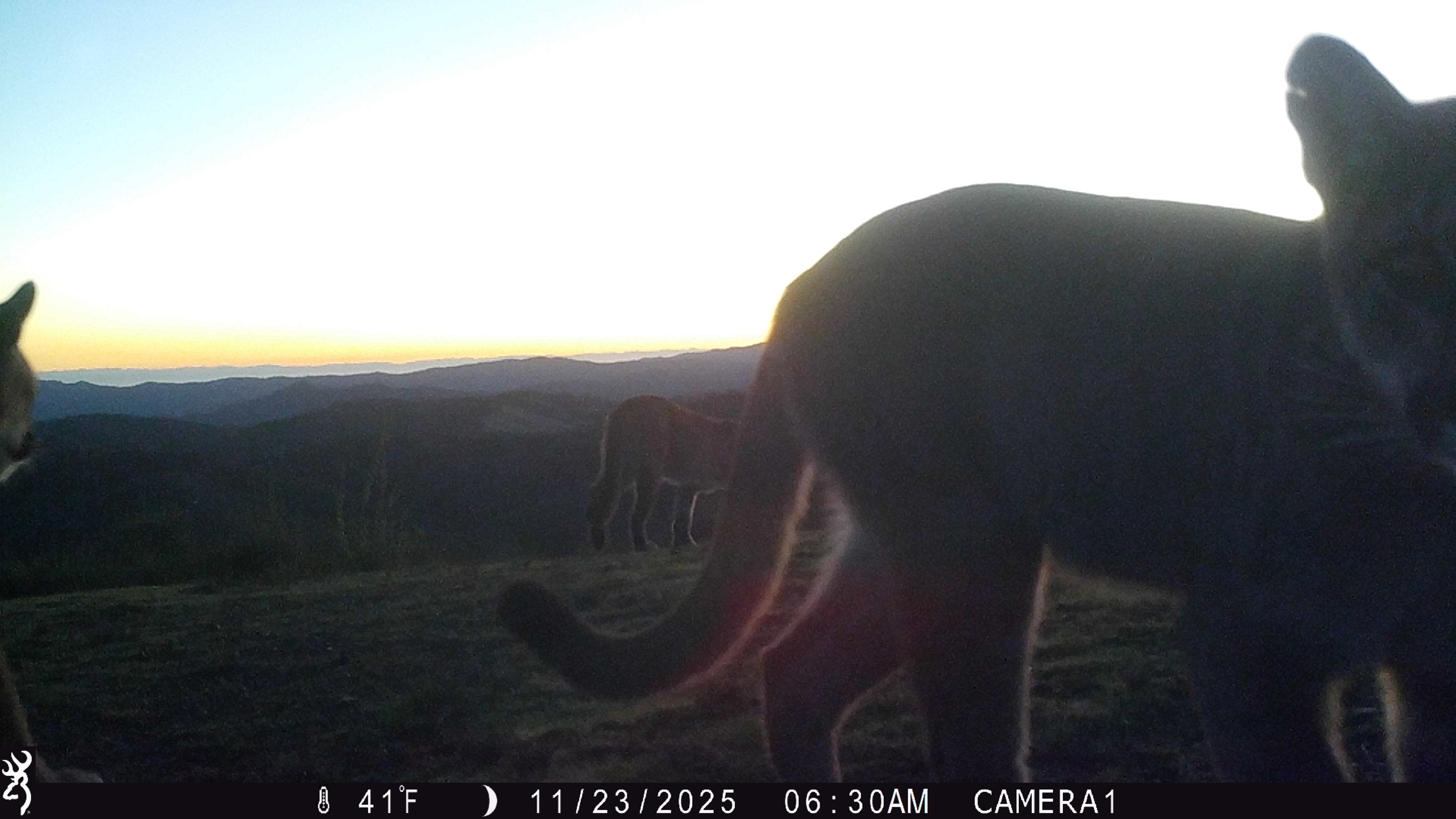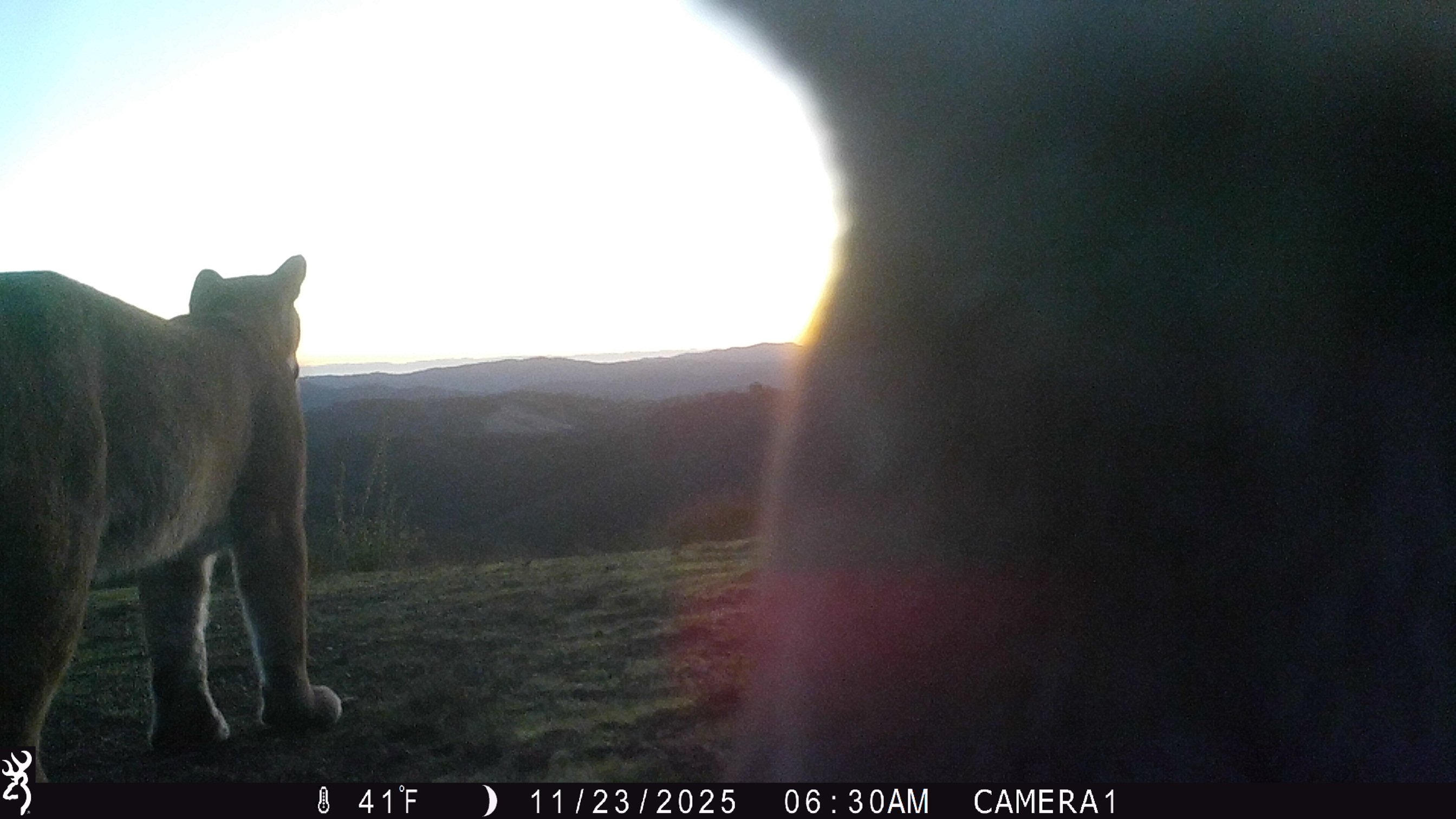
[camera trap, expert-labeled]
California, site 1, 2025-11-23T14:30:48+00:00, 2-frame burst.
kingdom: Animalia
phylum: Chordata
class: Mammalia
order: Carnivora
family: Felidae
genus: Puma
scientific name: Puma concolor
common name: puma